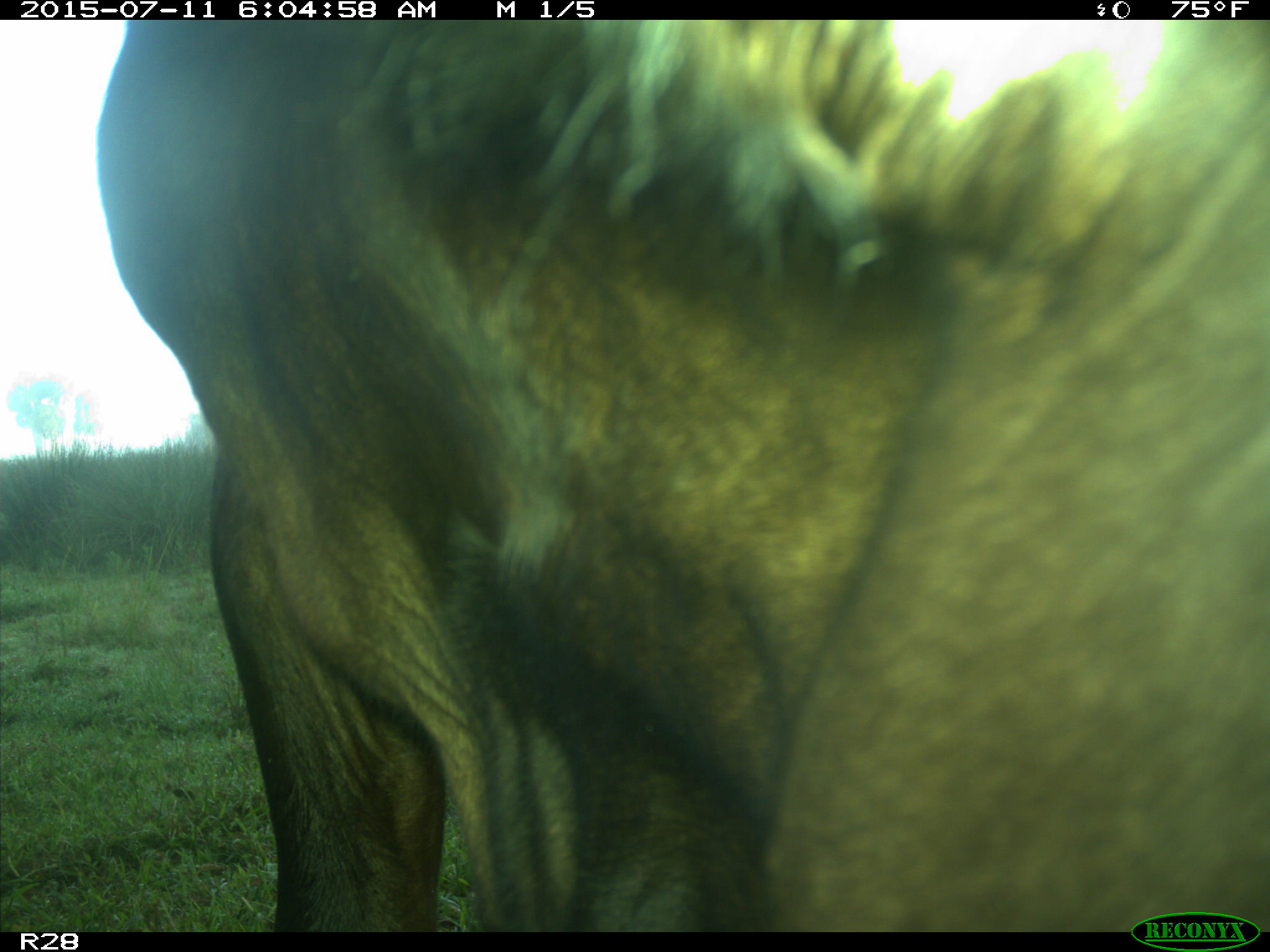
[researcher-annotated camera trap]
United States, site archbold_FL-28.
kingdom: Animalia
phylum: Chordata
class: Mammalia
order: Artiodactyla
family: Bovidae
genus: Bos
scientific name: Bos taurus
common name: domestic cow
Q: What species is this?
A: Bos taurus (domestic cow).